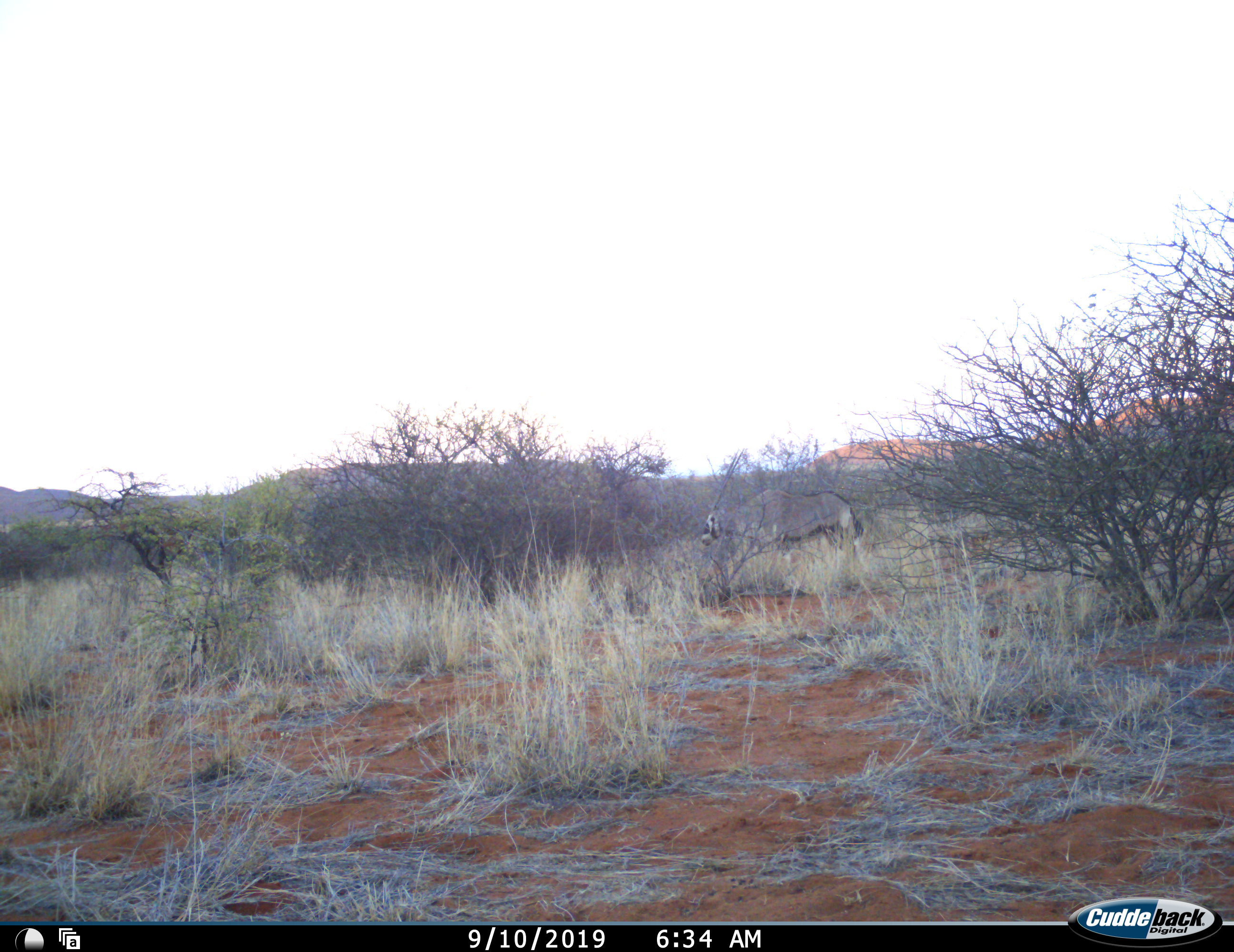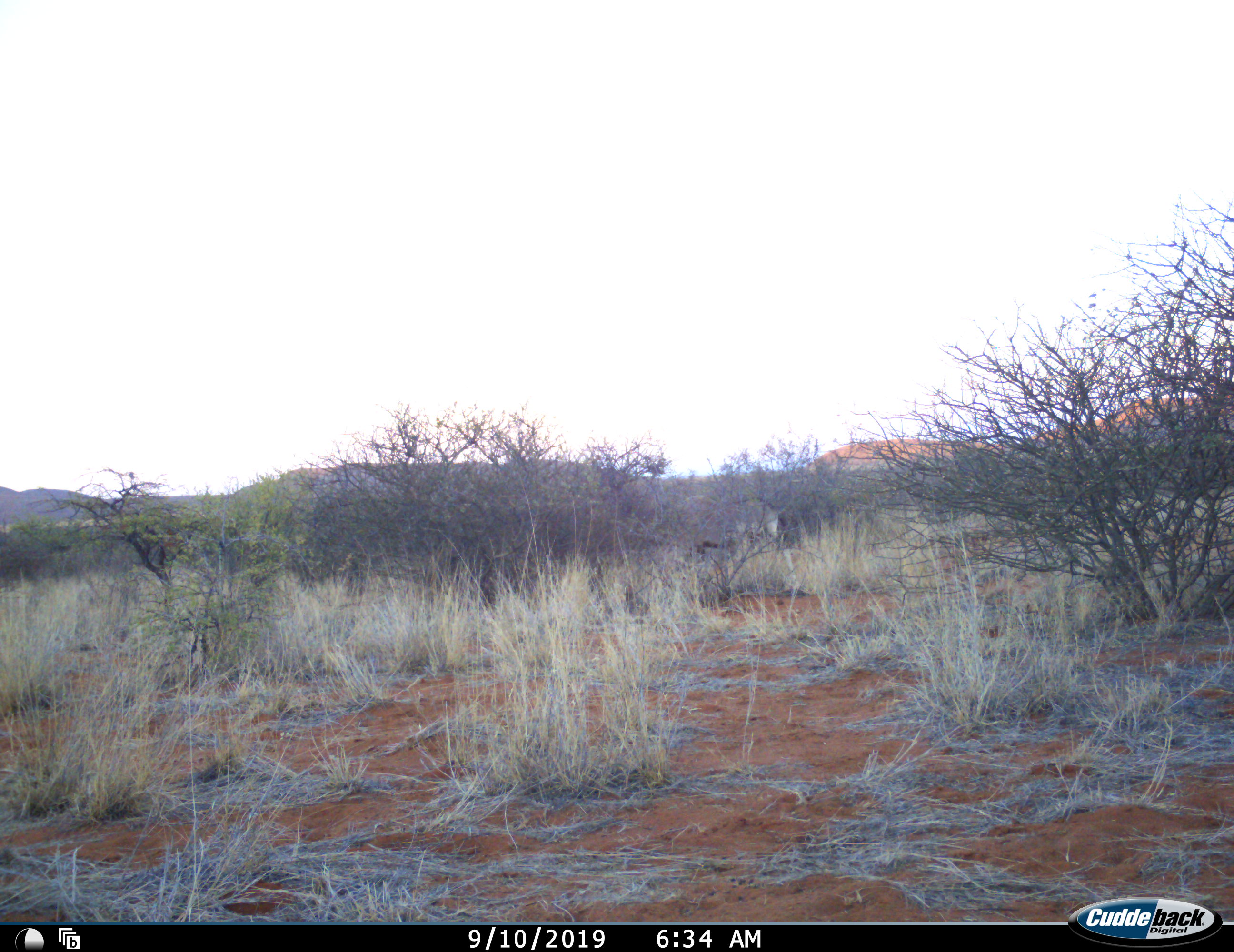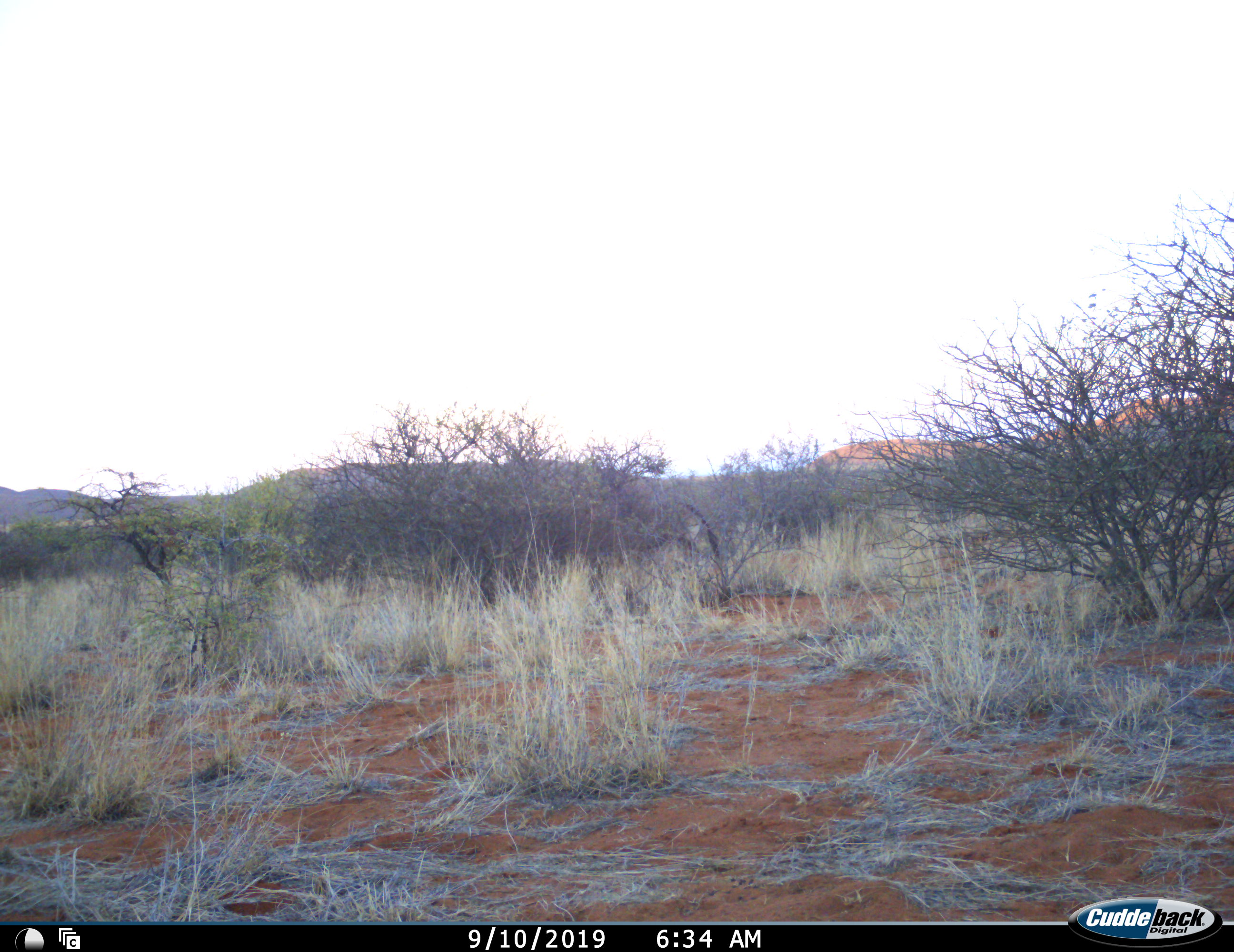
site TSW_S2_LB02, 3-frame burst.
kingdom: Animalia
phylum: Chordata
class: Mammalia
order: Artiodactyla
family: Bovidae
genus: Oryx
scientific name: Oryx gazella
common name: gemsbok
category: oryx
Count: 1.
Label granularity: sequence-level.